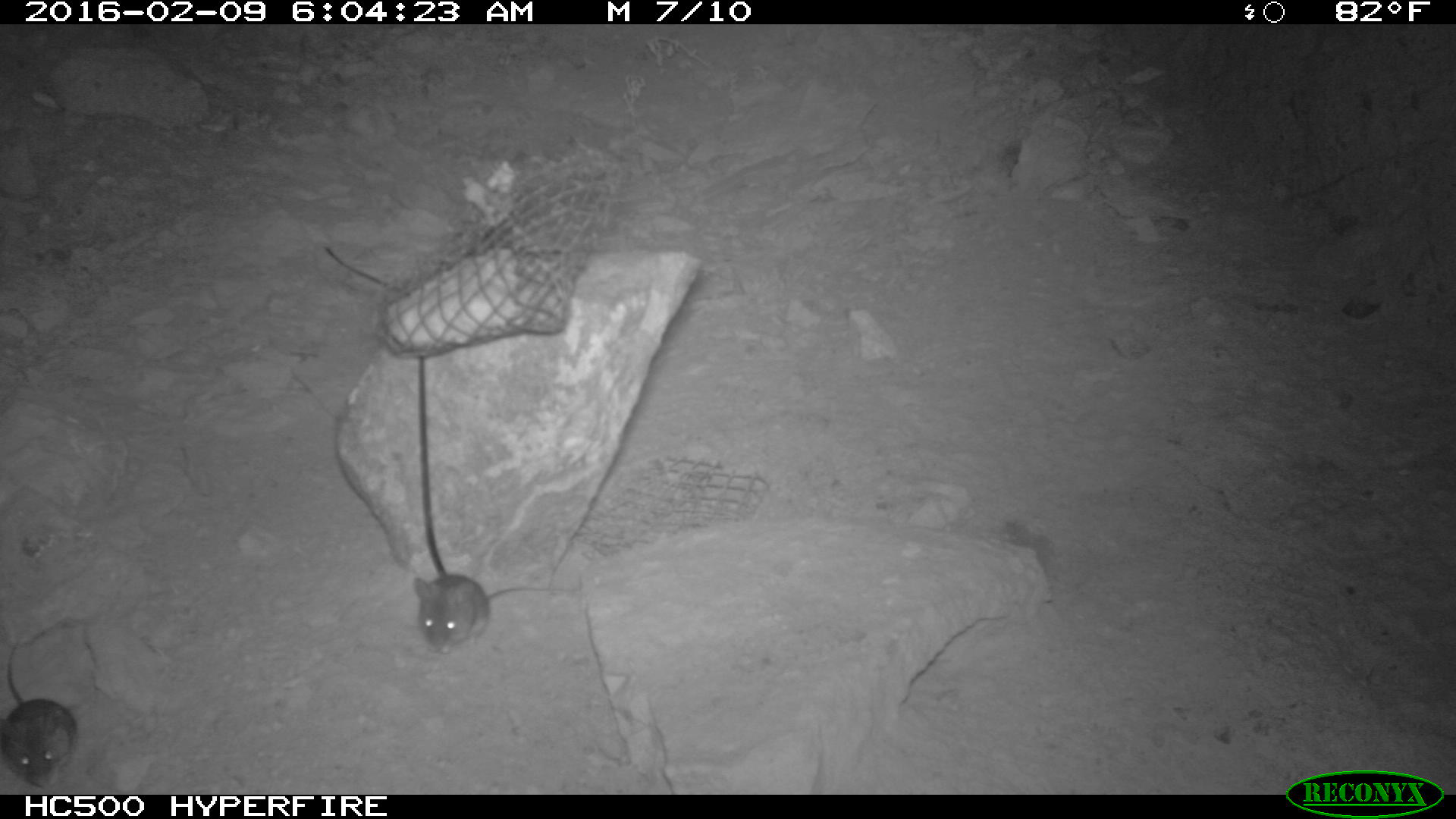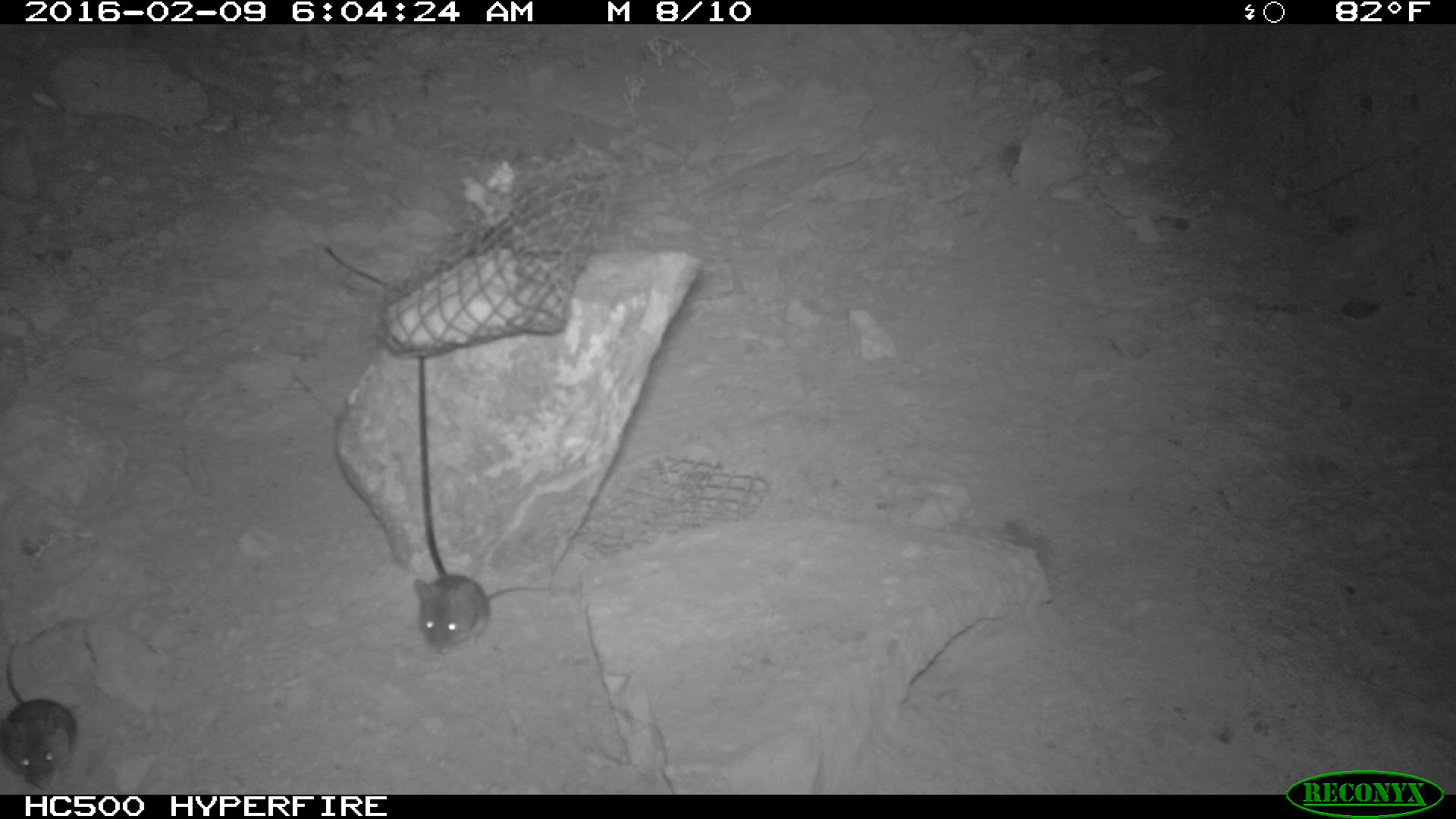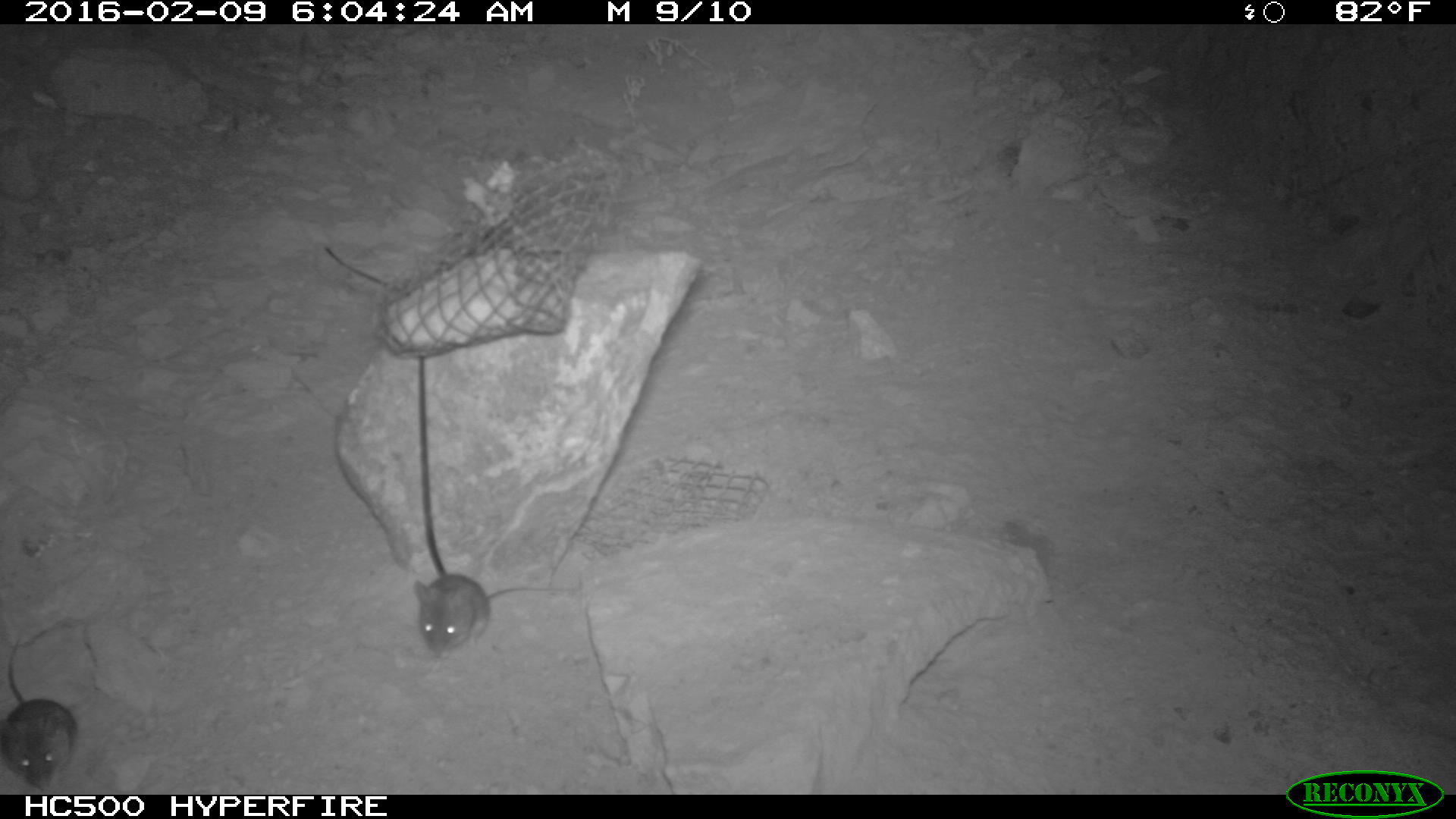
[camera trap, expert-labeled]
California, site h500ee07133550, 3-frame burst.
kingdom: Animalia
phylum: Chordata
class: Mammalia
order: Rodentia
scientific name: Rodentia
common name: rodent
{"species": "rodent (Rodentia)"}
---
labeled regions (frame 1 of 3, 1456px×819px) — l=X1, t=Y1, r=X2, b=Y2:
rodent: l=413, t=572, r=564, b=654; l=0, t=638, r=77, b=786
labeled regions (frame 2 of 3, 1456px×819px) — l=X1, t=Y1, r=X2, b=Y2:
rodent: l=411, t=573, r=574, b=653; l=0, t=641, r=79, b=789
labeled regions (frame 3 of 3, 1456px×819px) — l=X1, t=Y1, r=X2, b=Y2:
rodent: l=410, t=573, r=558, b=654; l=2, t=642, r=82, b=786